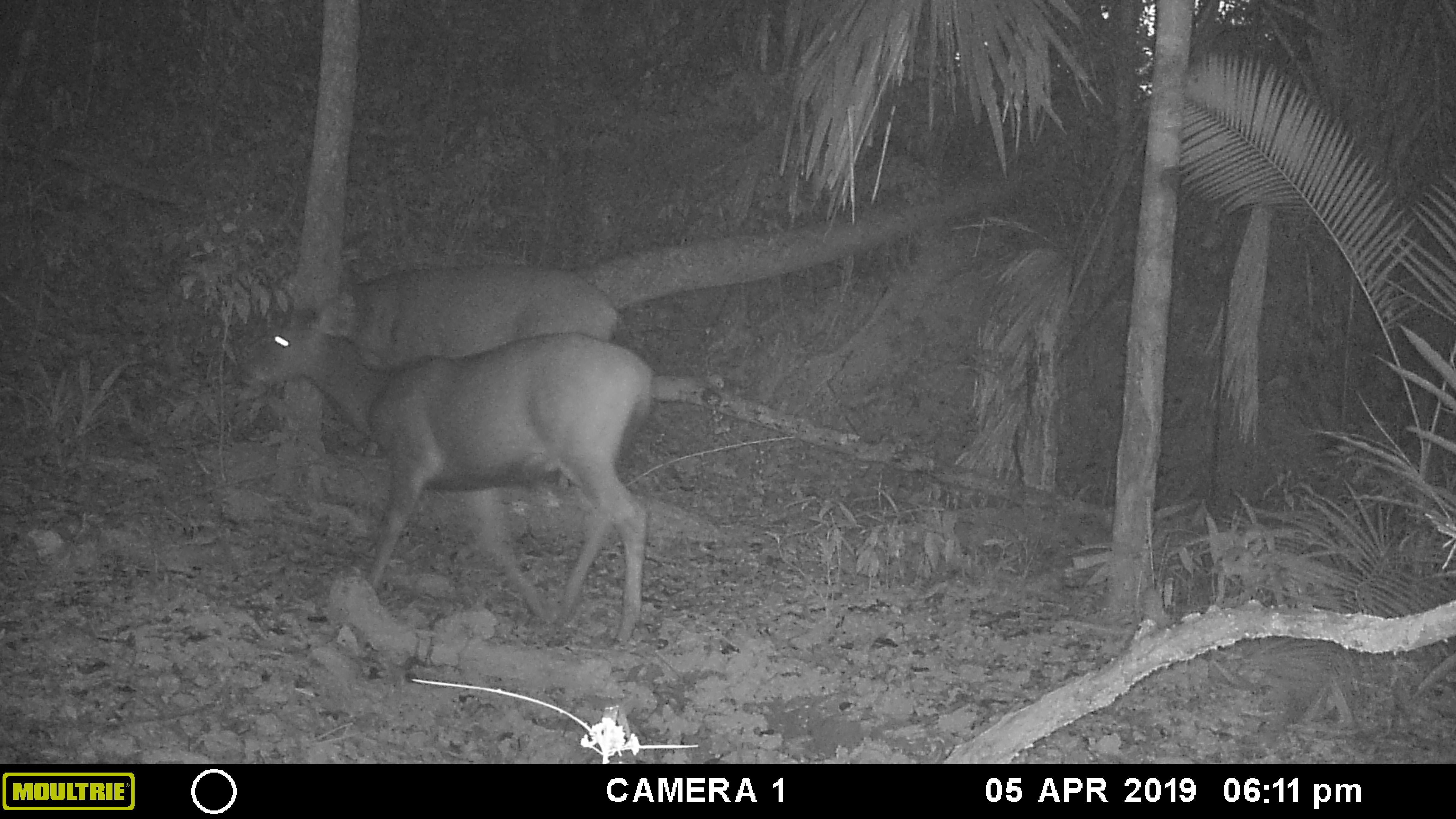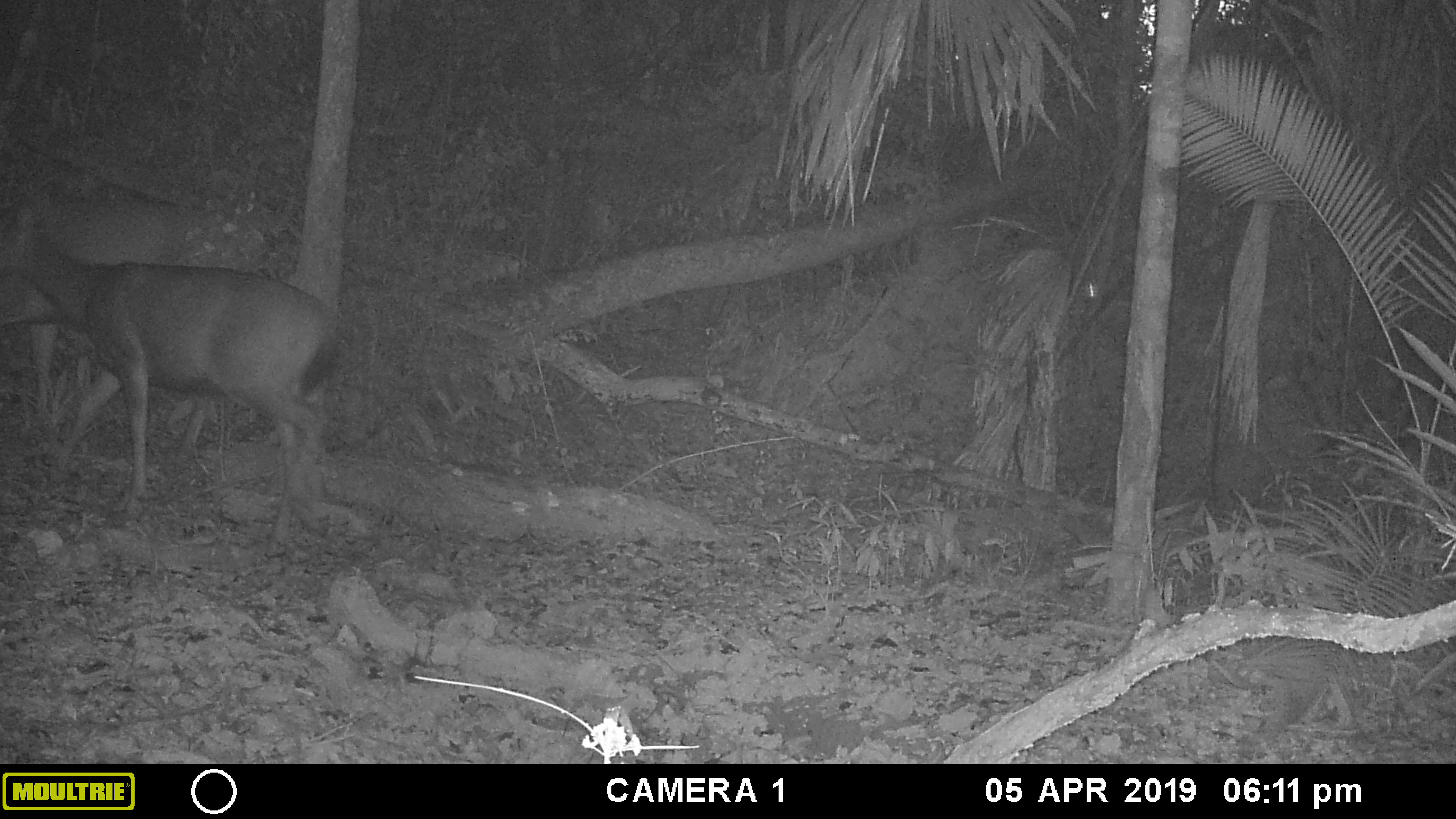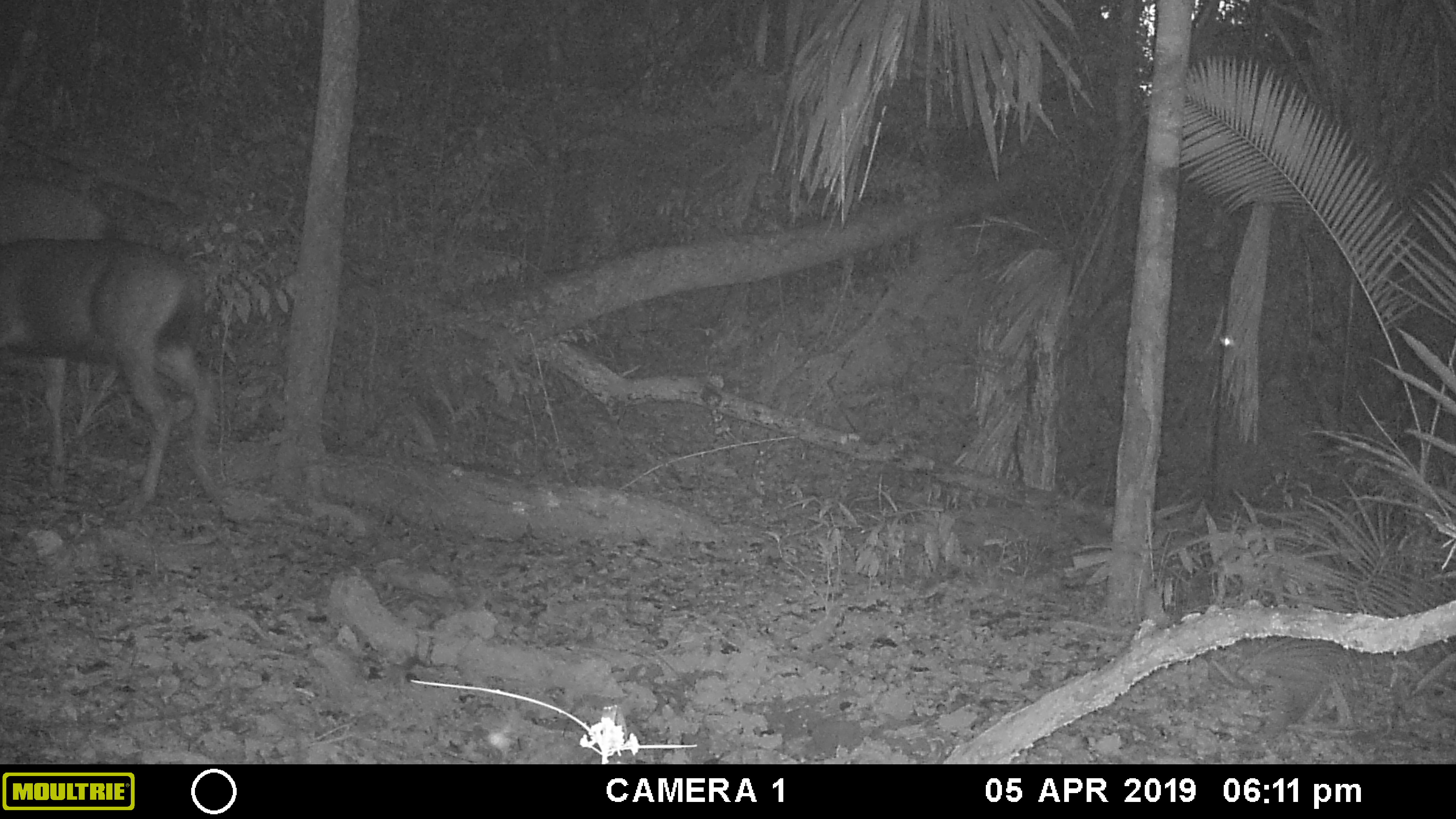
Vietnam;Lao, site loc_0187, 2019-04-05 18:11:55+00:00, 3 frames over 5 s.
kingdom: Animalia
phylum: Chordata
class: Mammalia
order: Artiodactyla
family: Cervidae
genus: Rusa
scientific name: Rusa unicolor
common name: sambar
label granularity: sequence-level